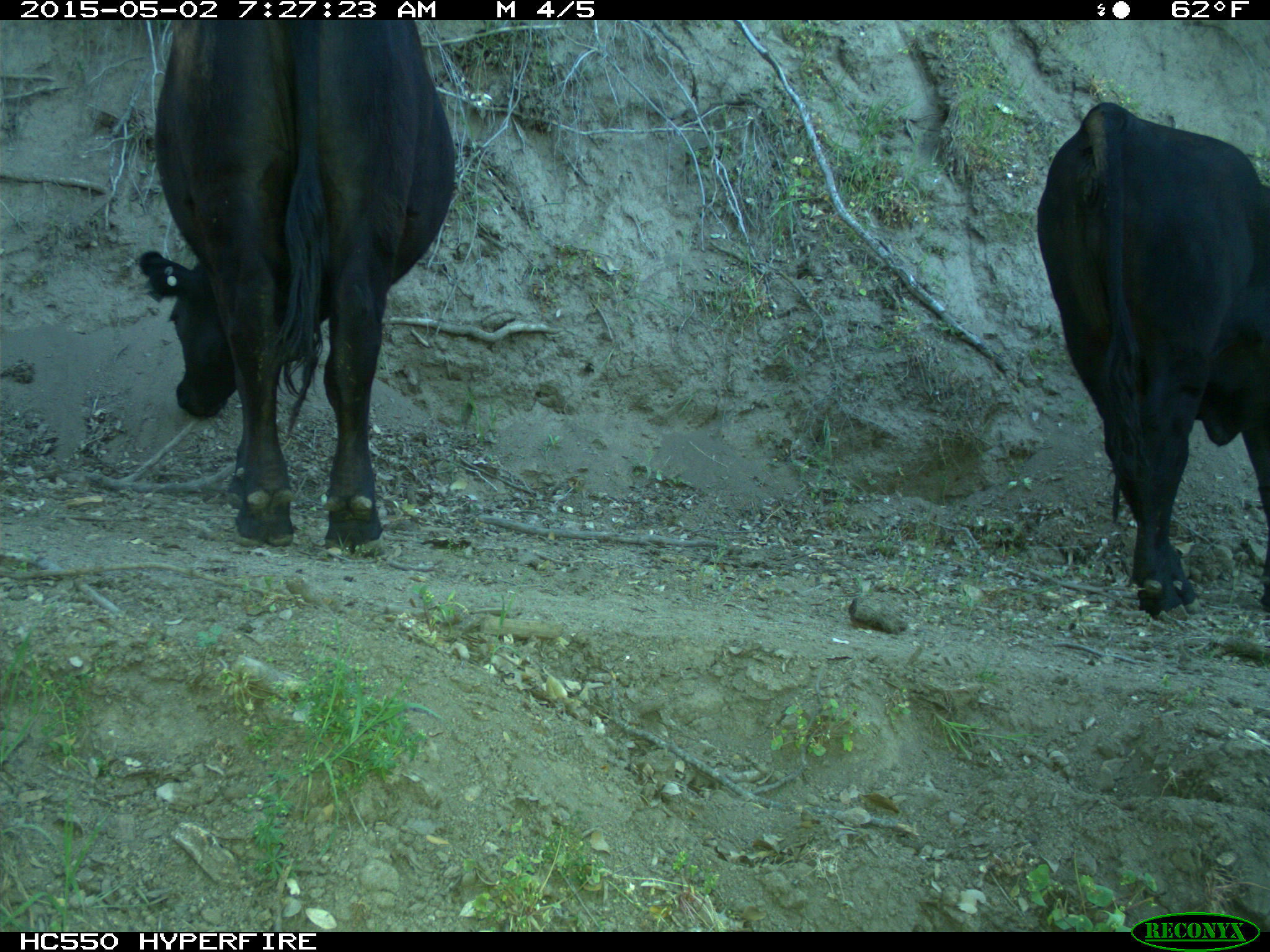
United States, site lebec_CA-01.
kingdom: Animalia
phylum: Chordata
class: Mammalia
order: Artiodactyla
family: Bovidae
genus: Bos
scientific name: Bos taurus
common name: domestic cow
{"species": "Bos taurus (domestic cow)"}